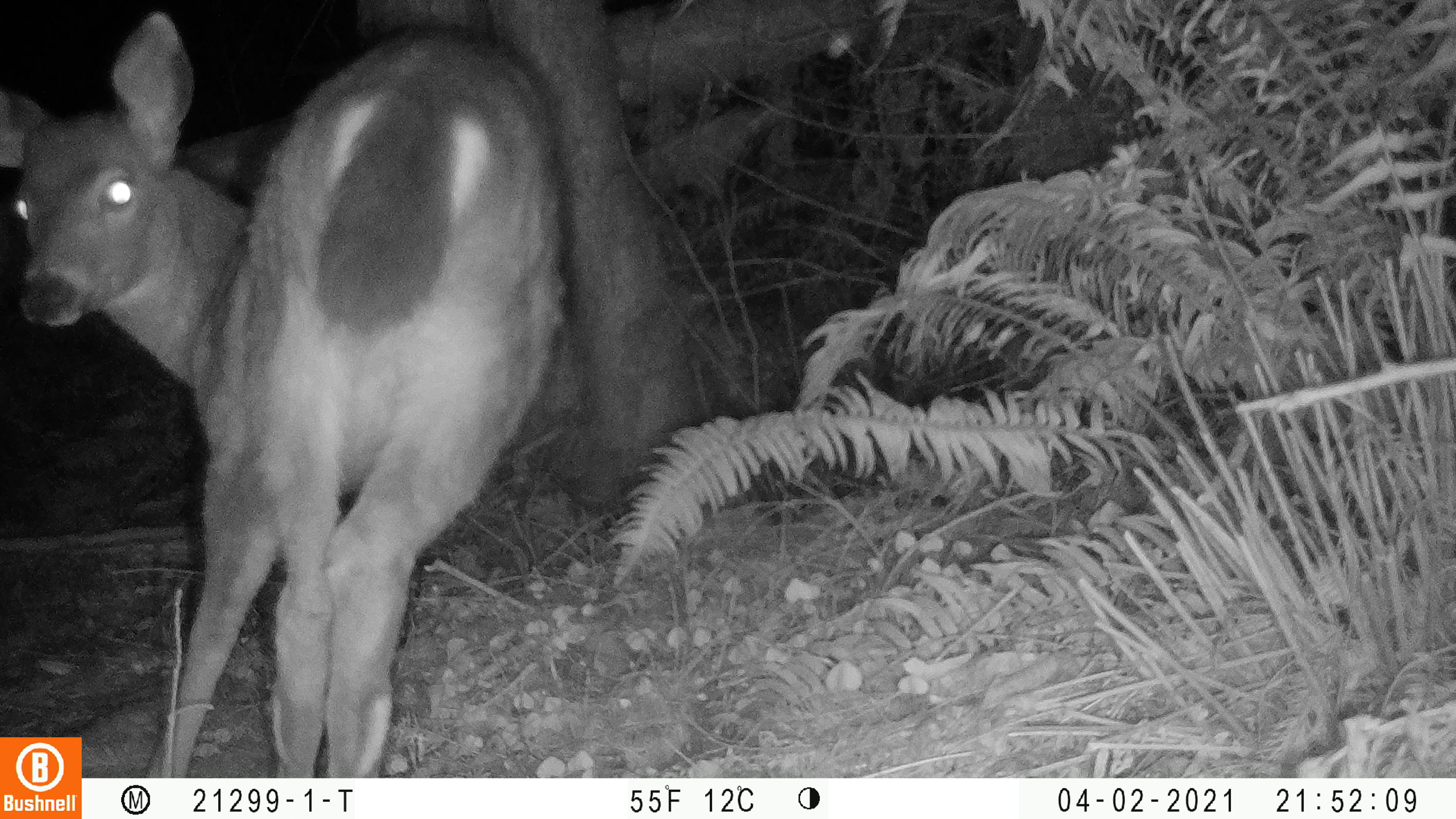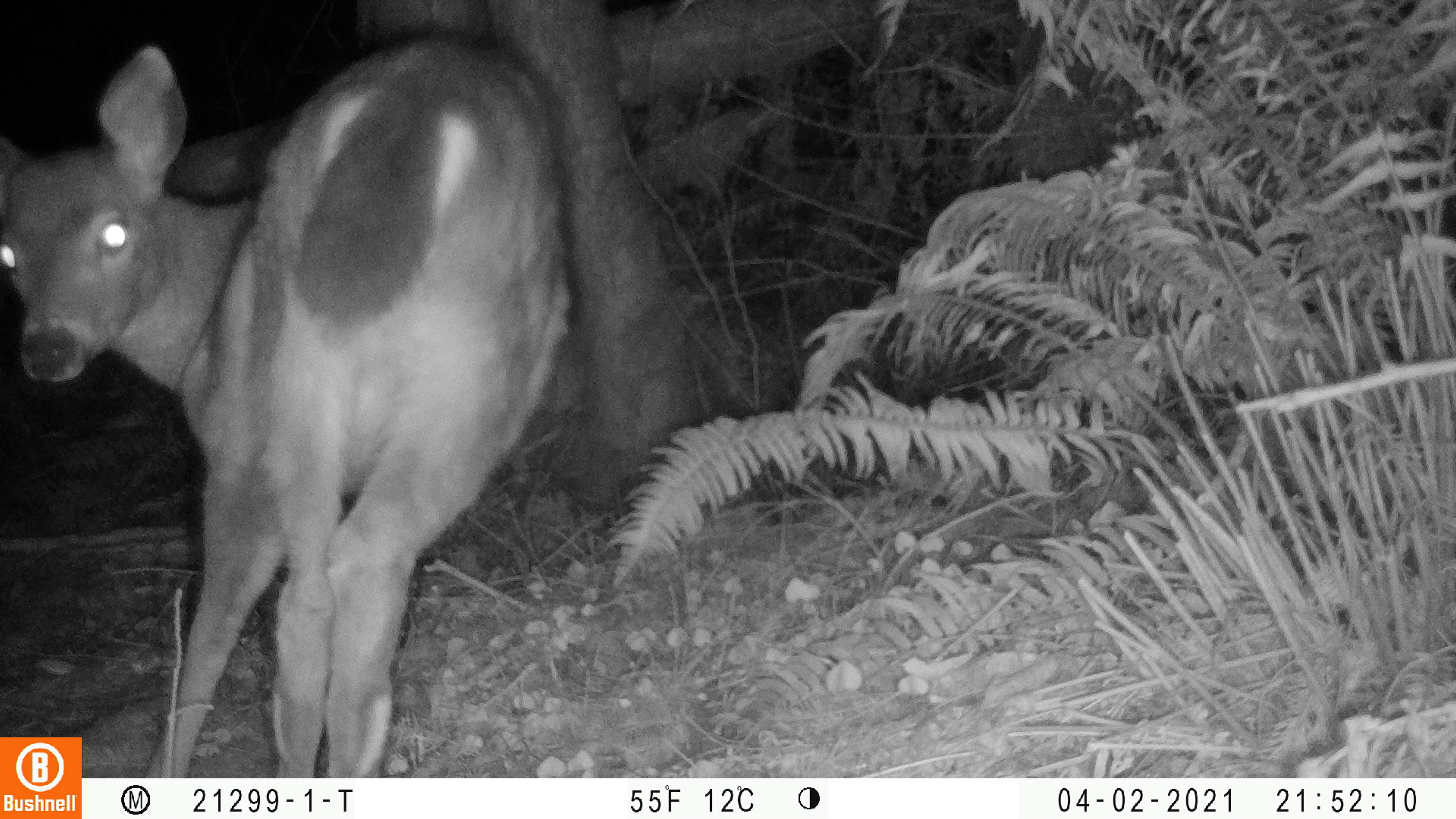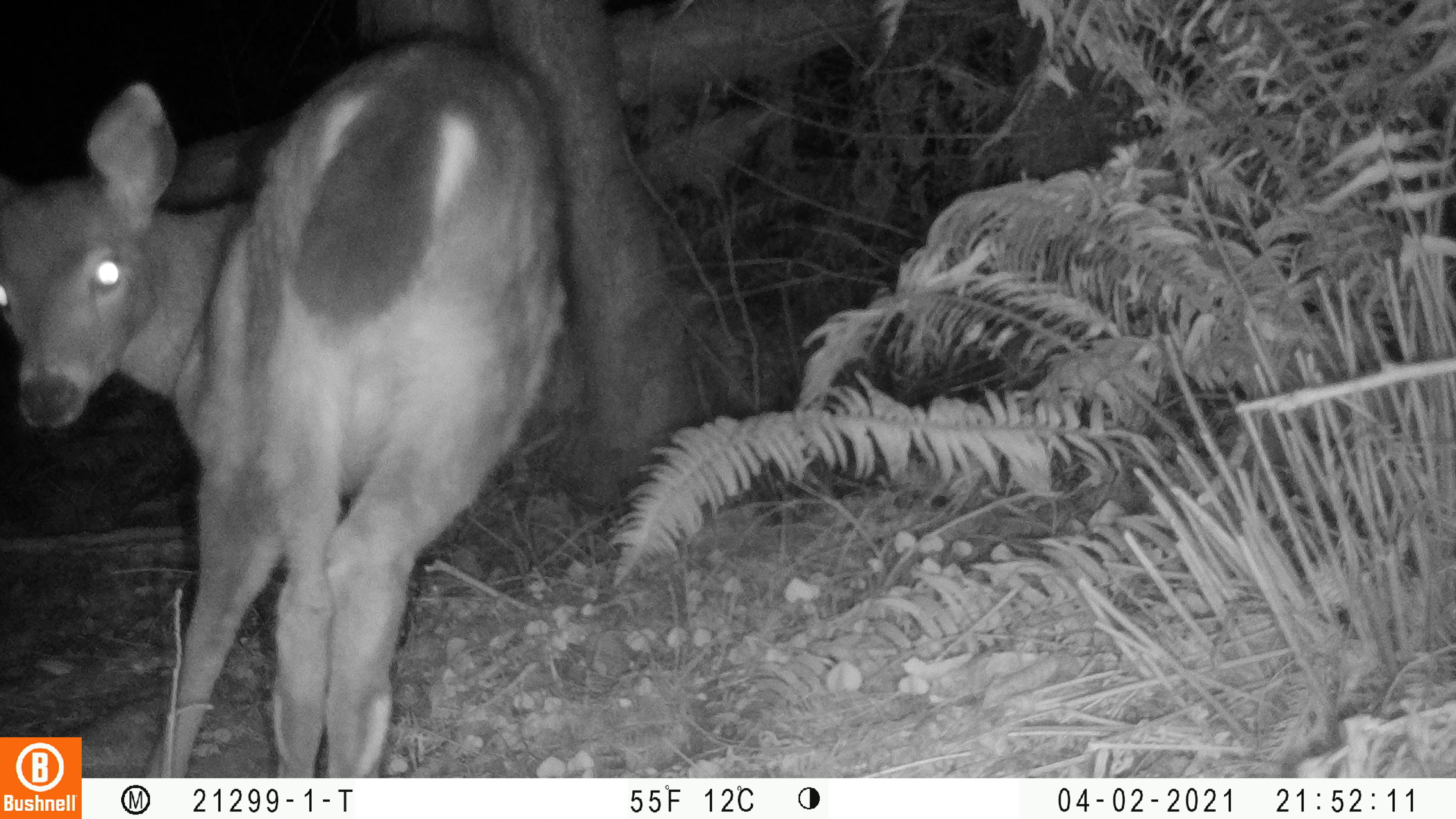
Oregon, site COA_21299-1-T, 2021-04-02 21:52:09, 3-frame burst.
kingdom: Animalia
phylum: Chordata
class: Mammalia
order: Artiodactyla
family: Cervidae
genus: Odocoileus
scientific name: Odocoileus hemionus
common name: black-tailed deer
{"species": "black-tailed deer (Odocoileus hemionus)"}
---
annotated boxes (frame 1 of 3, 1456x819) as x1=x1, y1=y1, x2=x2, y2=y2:
black-tailed deer: x1=0, y1=8, x2=581, y2=724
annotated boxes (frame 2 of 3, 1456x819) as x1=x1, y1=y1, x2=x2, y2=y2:
black-tailed deer: x1=1, y1=28, x2=576, y2=726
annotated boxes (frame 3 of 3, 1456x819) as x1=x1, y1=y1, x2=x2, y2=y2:
black-tailed deer: x1=1, y1=42, x2=573, y2=726